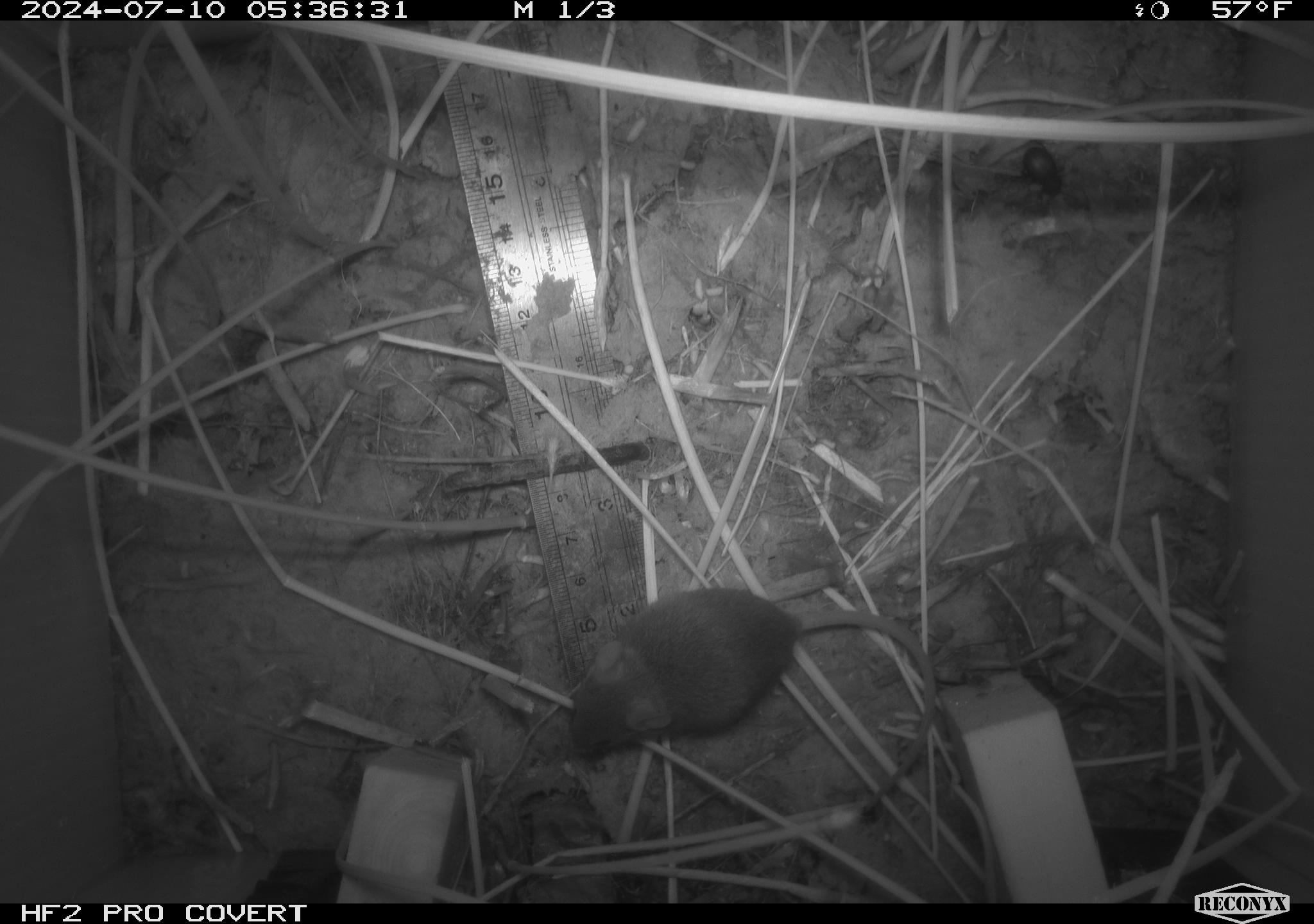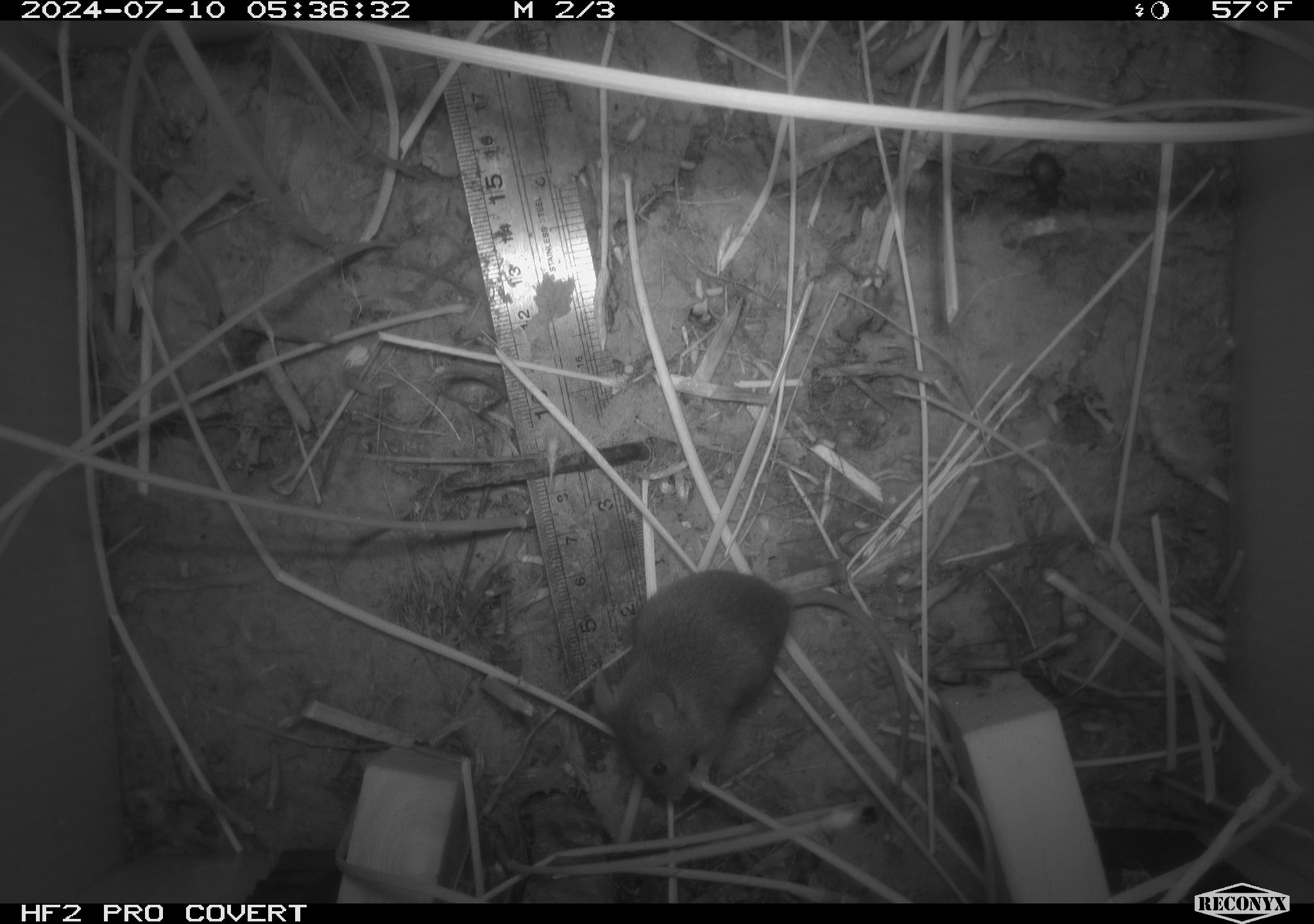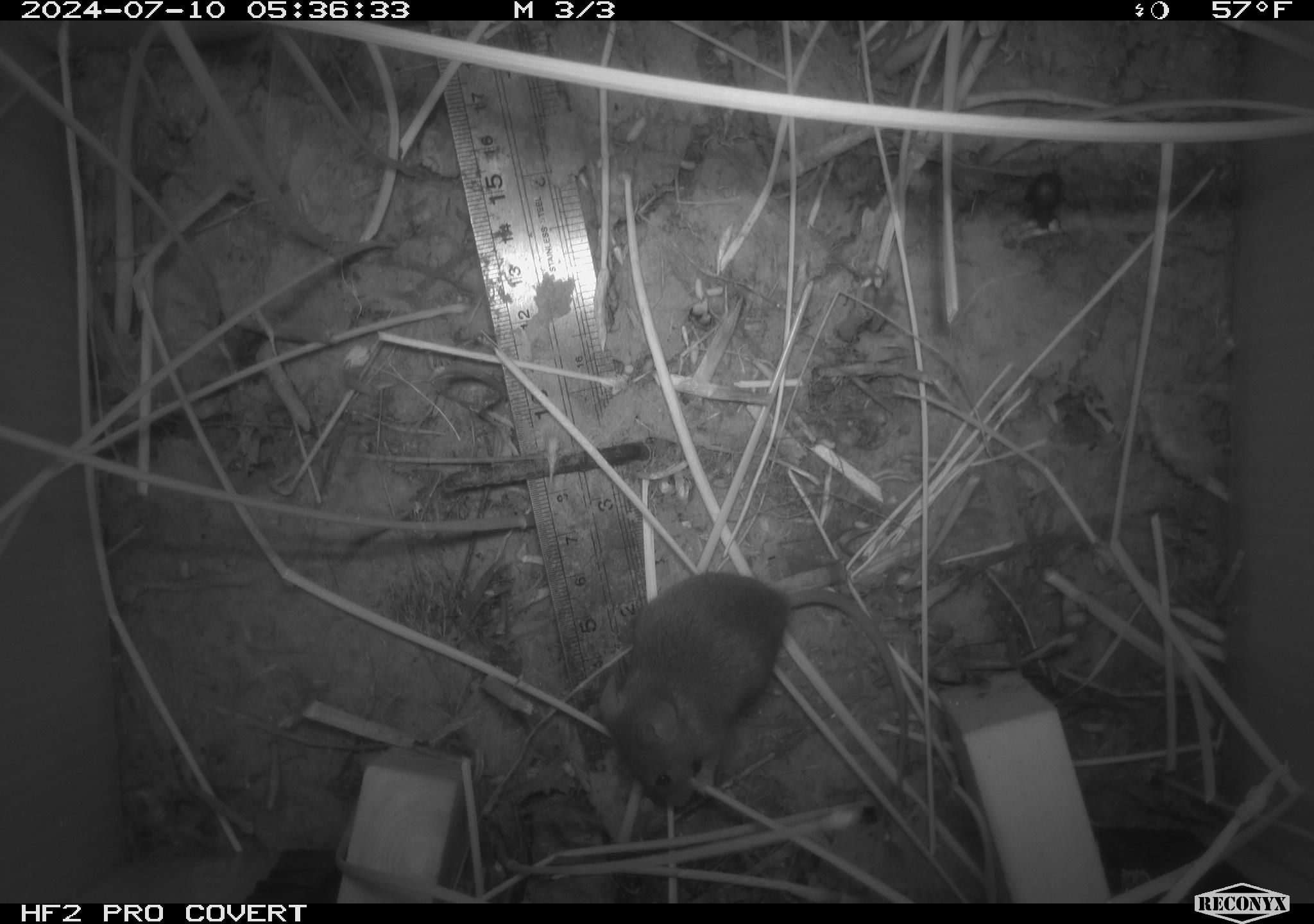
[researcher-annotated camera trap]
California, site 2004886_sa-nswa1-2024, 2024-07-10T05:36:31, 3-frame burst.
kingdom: Animalia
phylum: Chordata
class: Mammalia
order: Rodentia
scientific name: Rodentia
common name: rodent